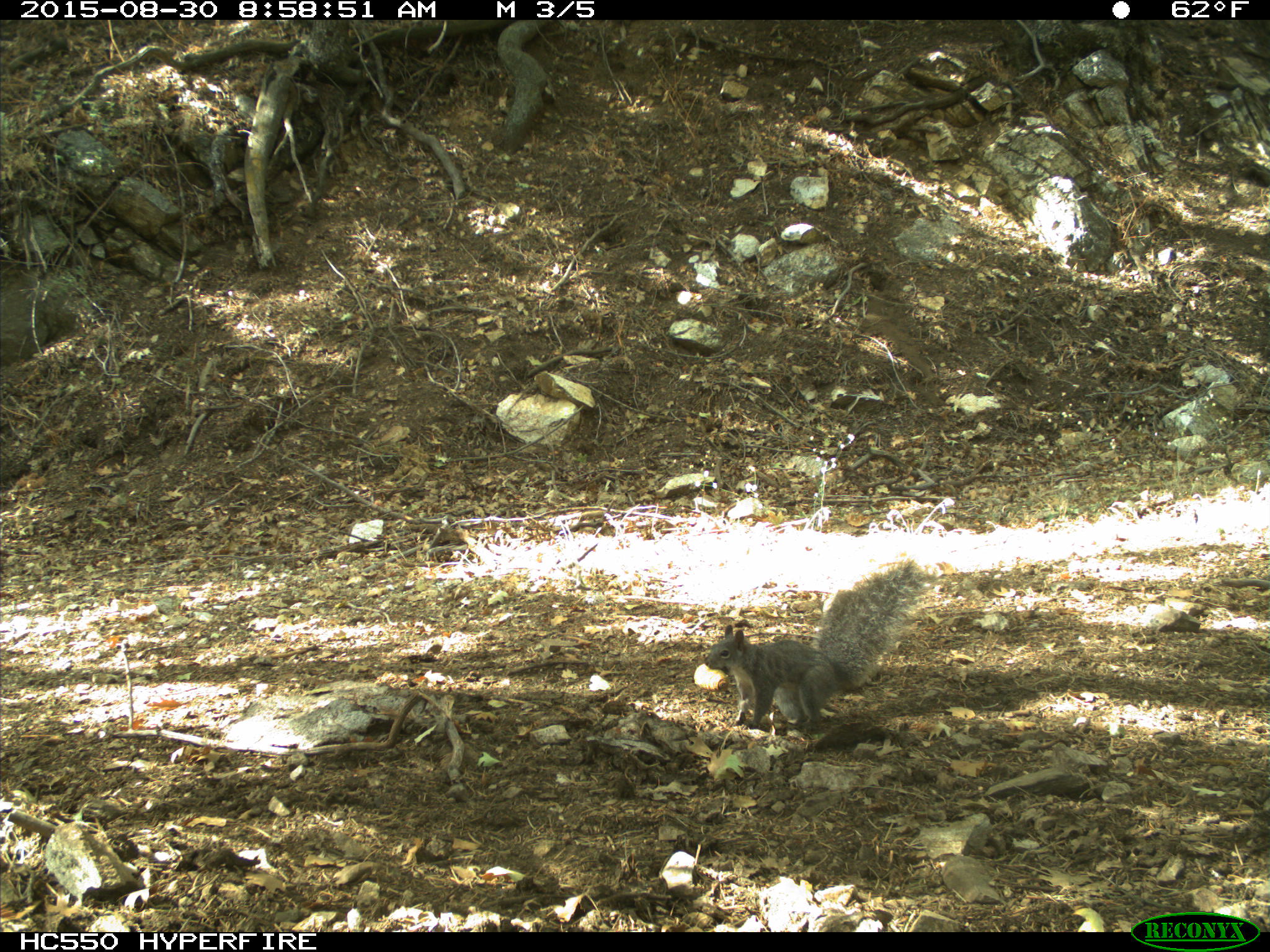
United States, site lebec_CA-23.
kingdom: Animalia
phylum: Chordata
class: Mammalia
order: Rodentia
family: Sciuridae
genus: Sciurus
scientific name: Sciurus carolinensis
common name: eastern gray squirrel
Sciurus carolinensis (eastern gray squirrel).